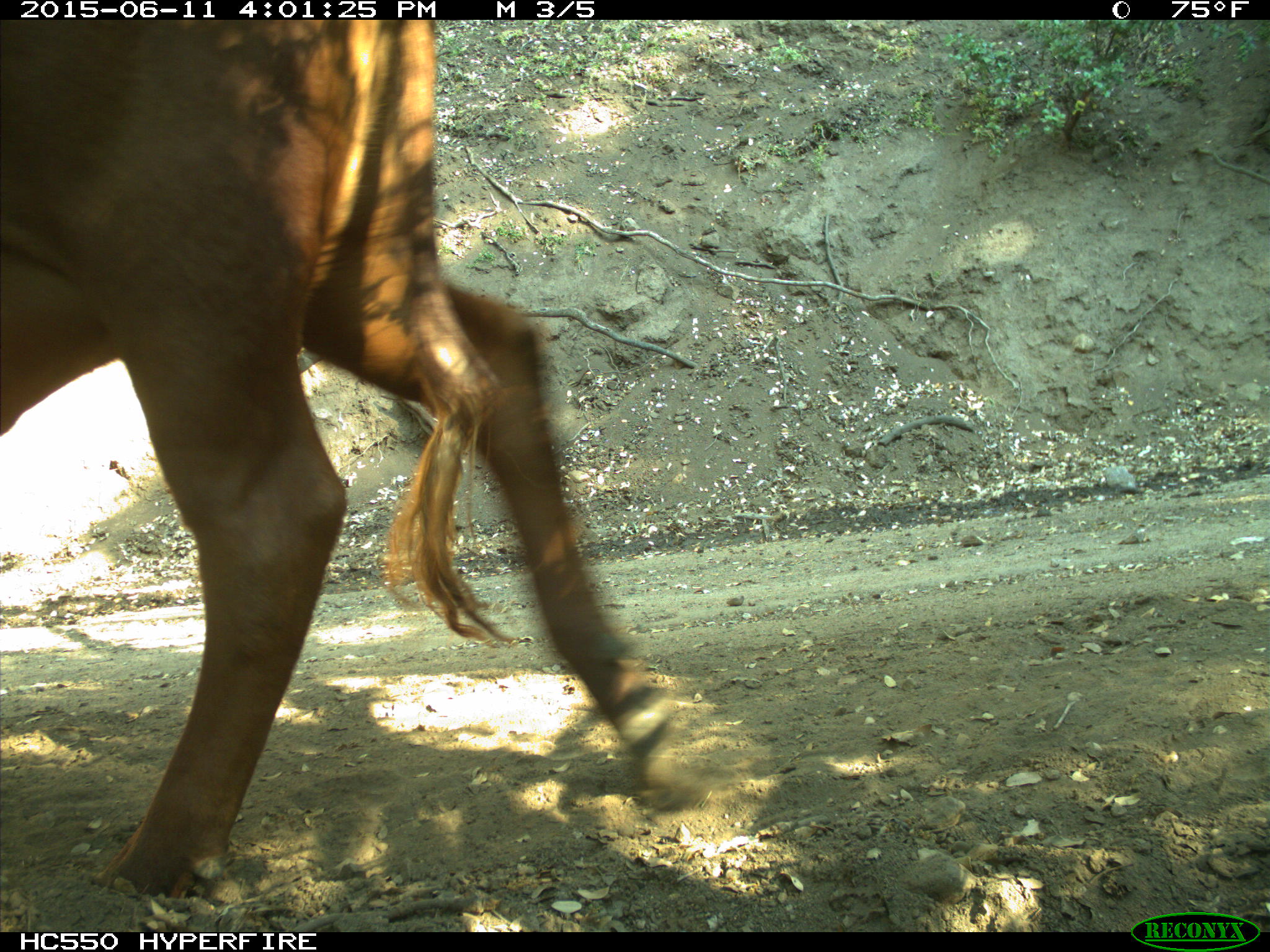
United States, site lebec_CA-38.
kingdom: Animalia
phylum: Chordata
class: Mammalia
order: Artiodactyla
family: Bovidae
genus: Bos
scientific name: Bos taurus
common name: domestic cow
Bos taurus (domestic cow).